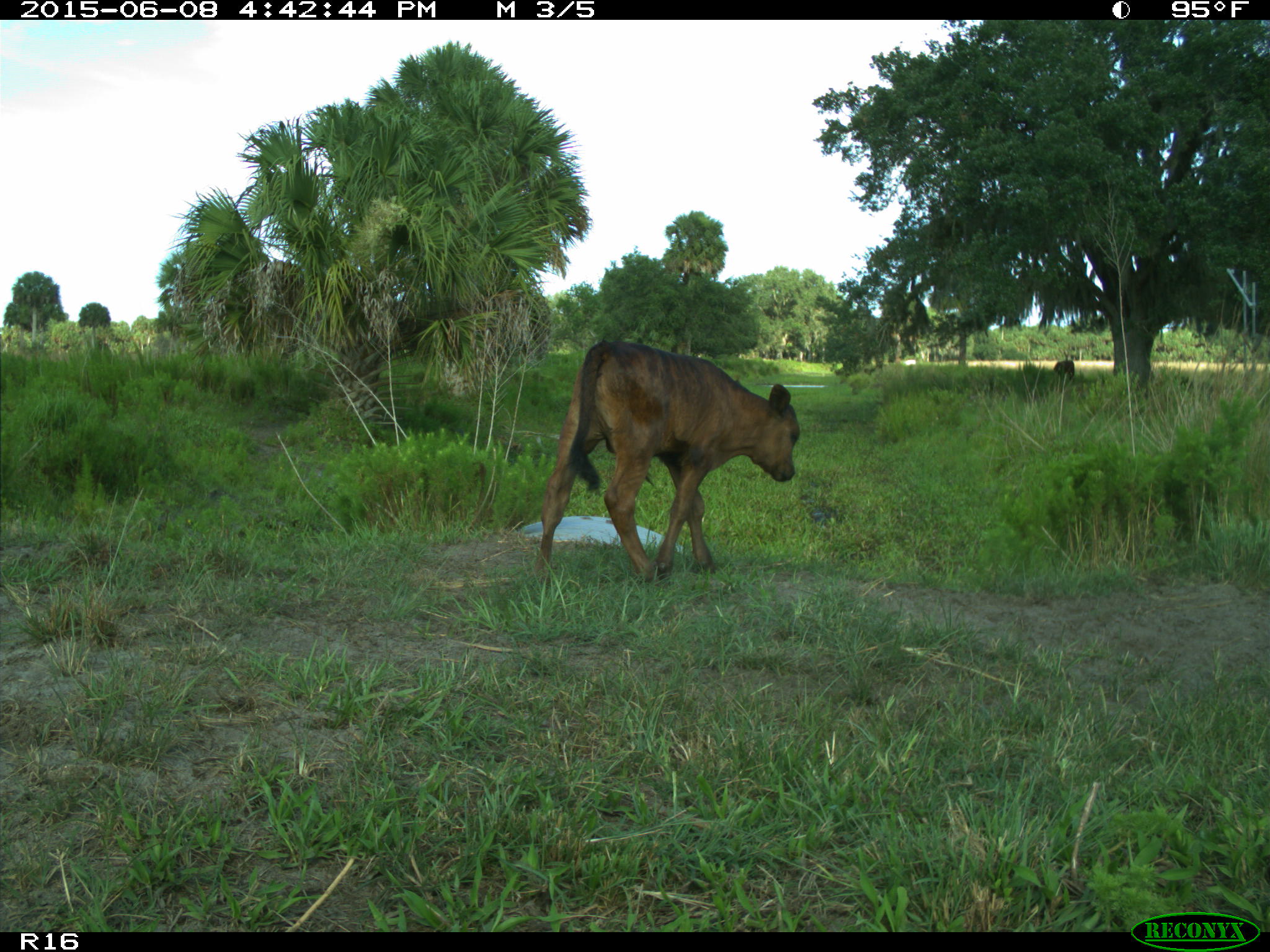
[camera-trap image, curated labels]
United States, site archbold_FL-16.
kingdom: Animalia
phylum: Chordata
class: Mammalia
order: Artiodactyla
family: Bovidae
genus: Bos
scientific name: Bos taurus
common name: domestic cow